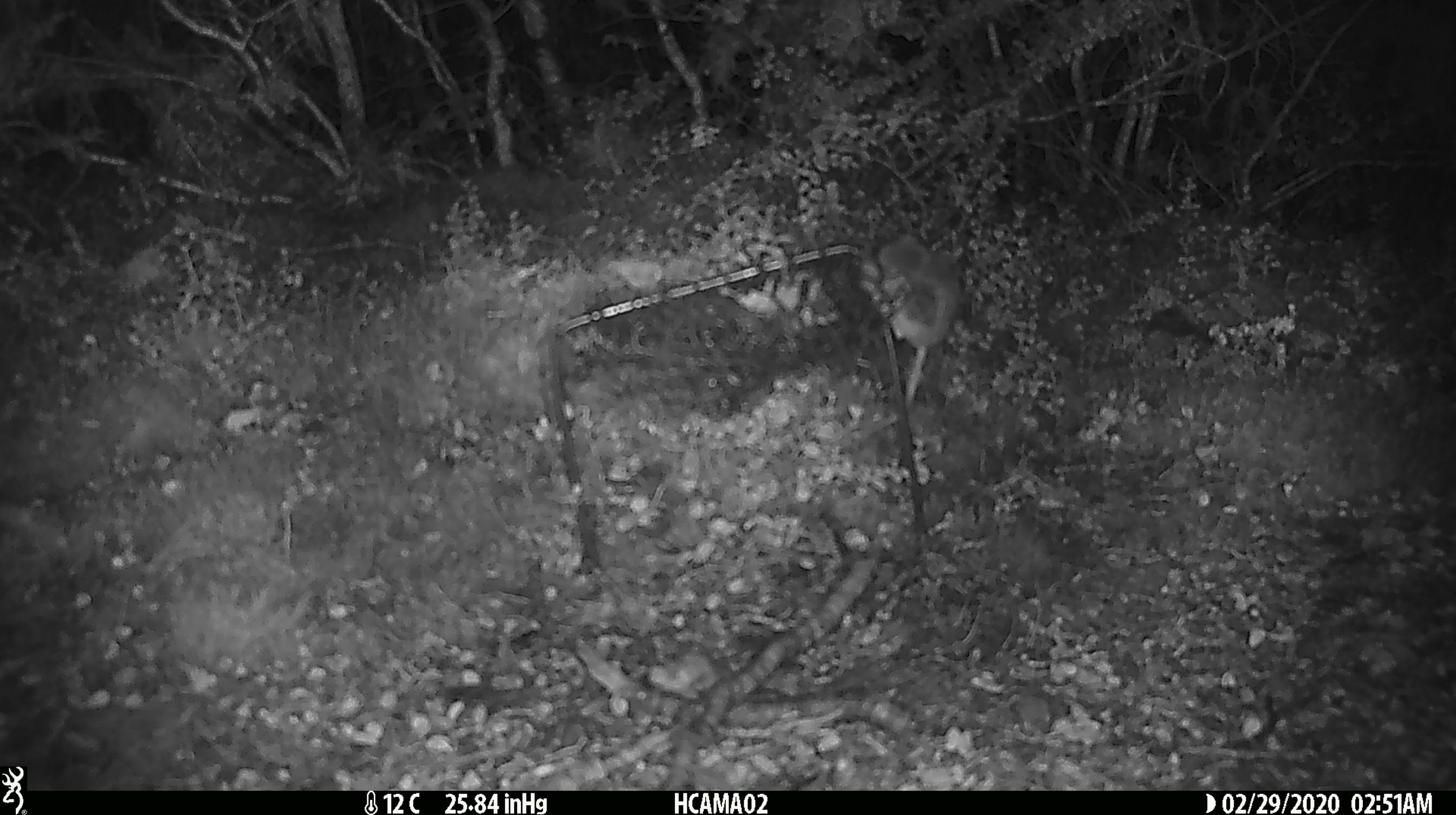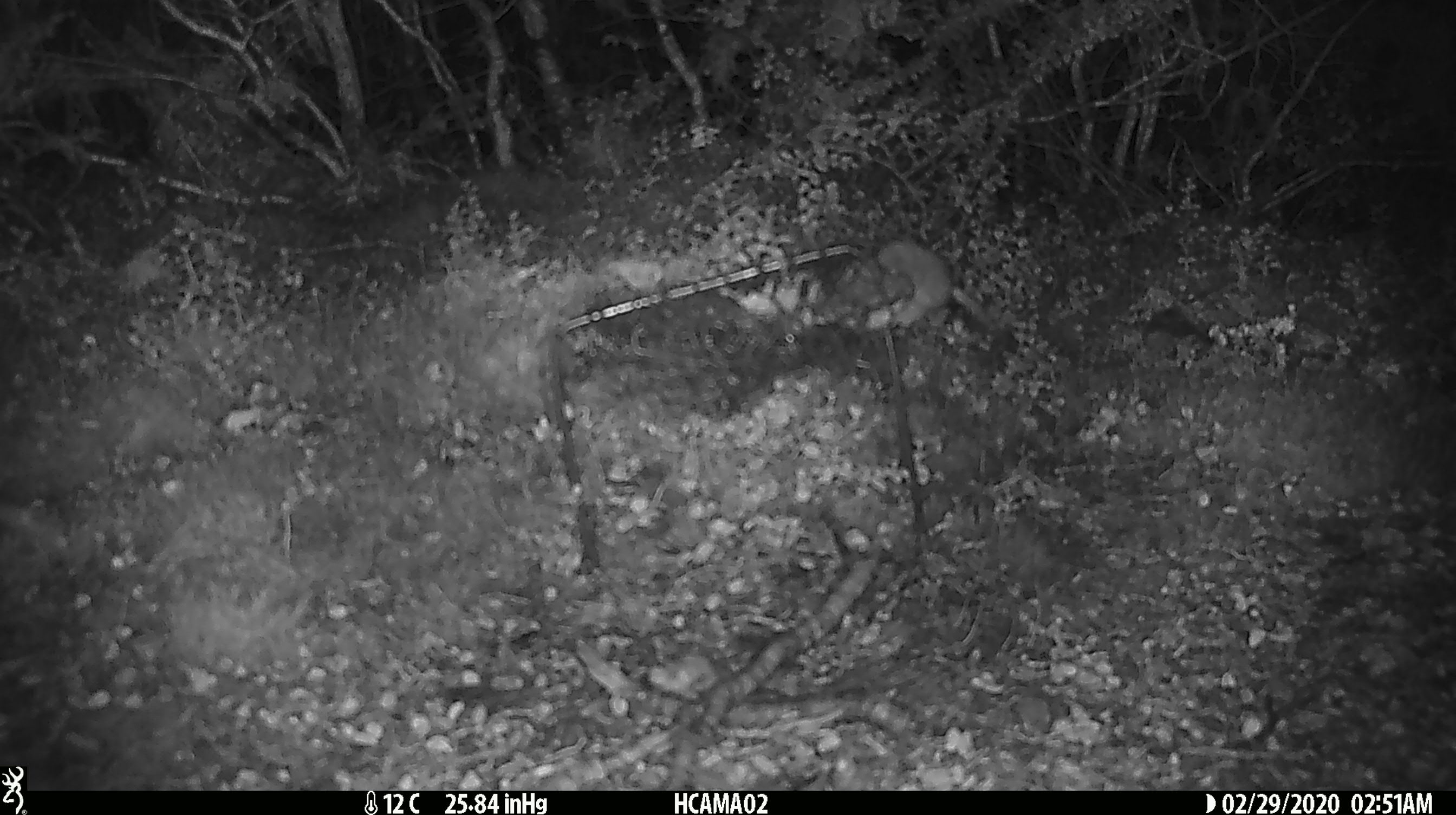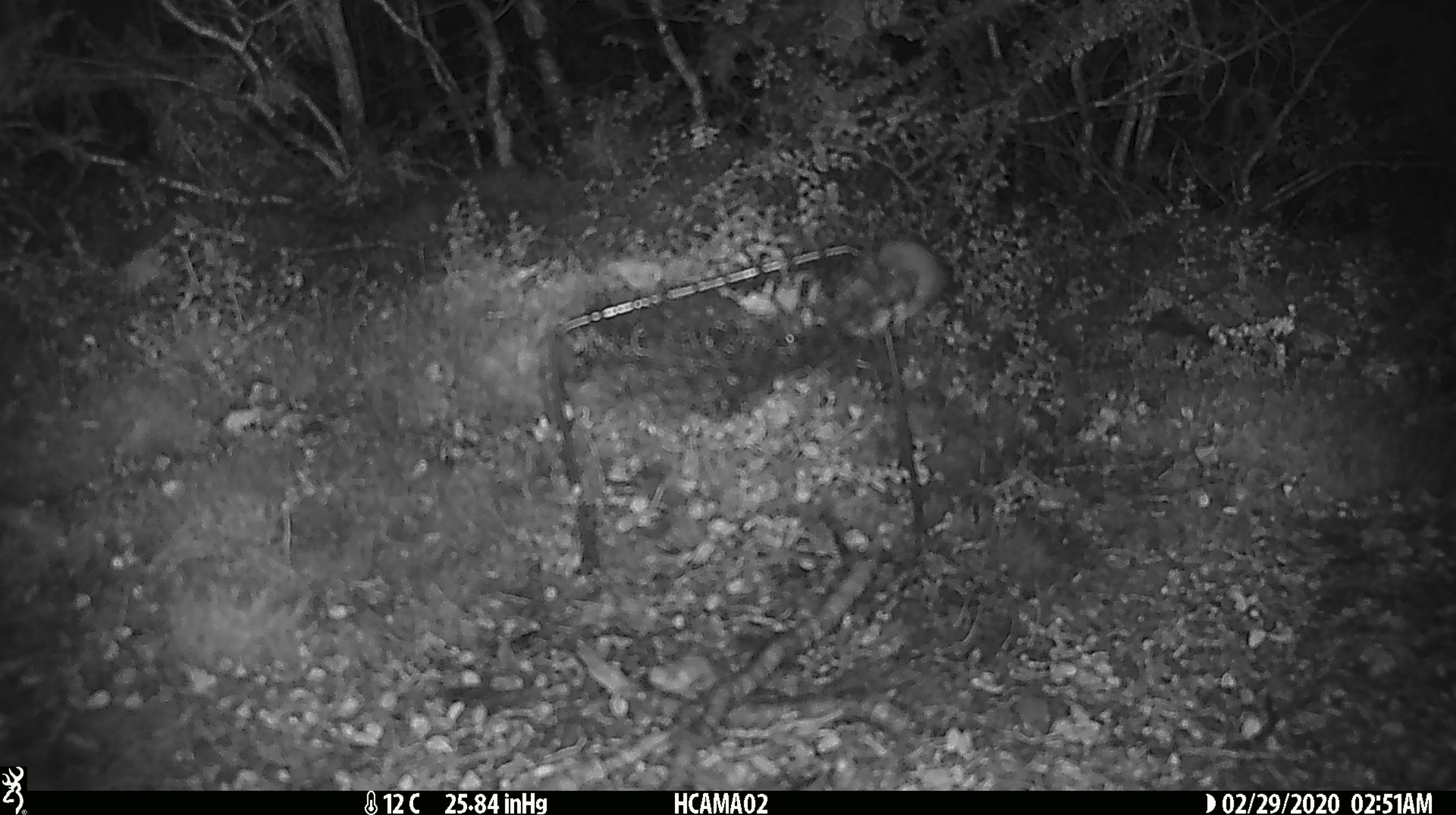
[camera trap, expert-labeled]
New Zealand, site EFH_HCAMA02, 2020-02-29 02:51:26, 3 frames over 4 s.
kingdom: Animalia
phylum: Chordata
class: Mammalia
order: Rodentia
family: Muridae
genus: Mus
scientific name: Mus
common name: mouse